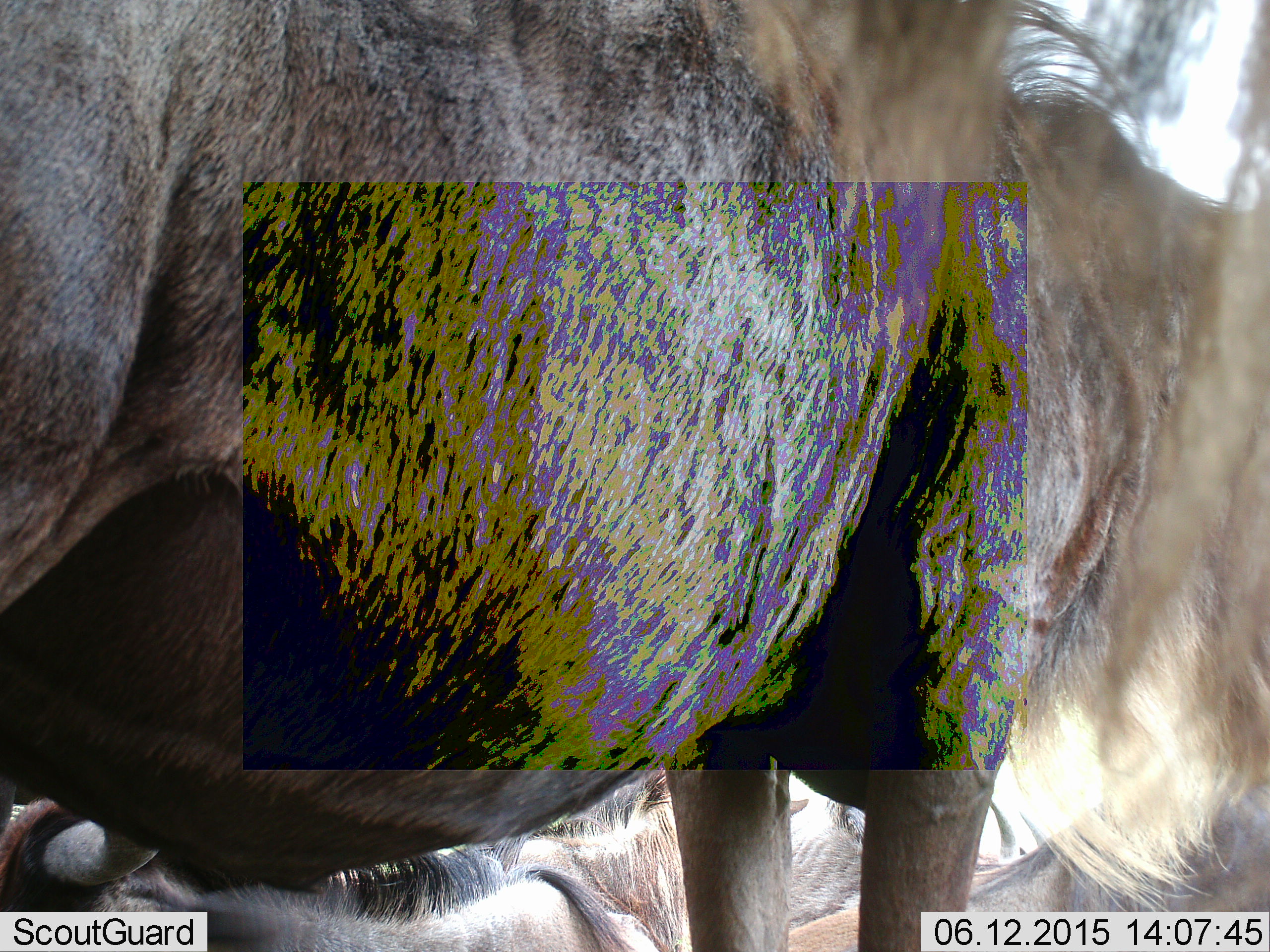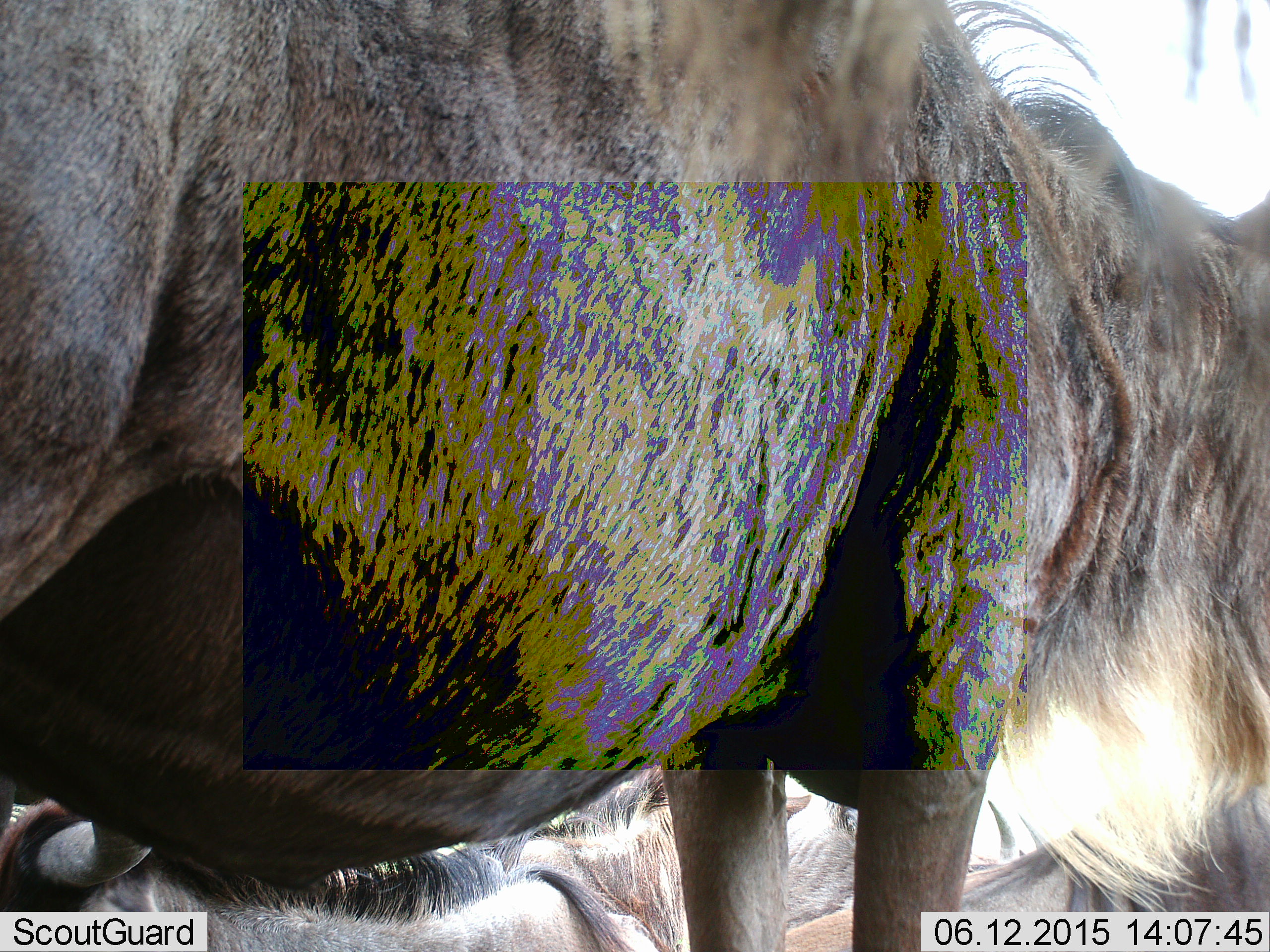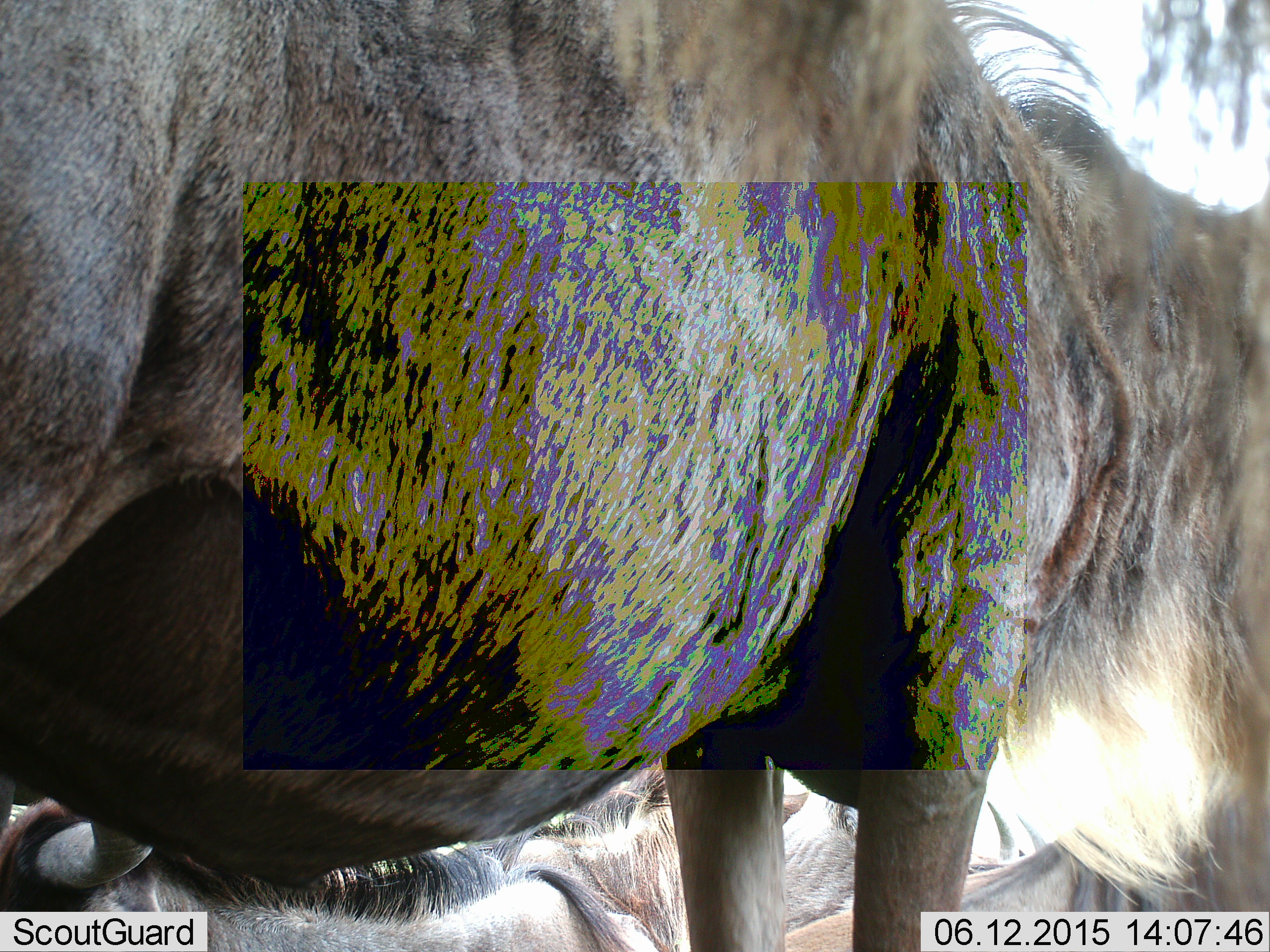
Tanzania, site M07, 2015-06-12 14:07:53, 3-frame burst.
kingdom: Animalia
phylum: Chordata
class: Mammalia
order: Artiodactyla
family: Bovidae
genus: Connochaetes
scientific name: Connochaetes taurinus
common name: blue wildebeest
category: wildebeest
Wildebeest (blue wildebeest) (Connochaetes taurinus), count 2. Behavior (volunteer vote fractions): standing 100%, resting 50%, moving 0%, interacting 10%. Young present (vote fraction): 0%. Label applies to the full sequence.